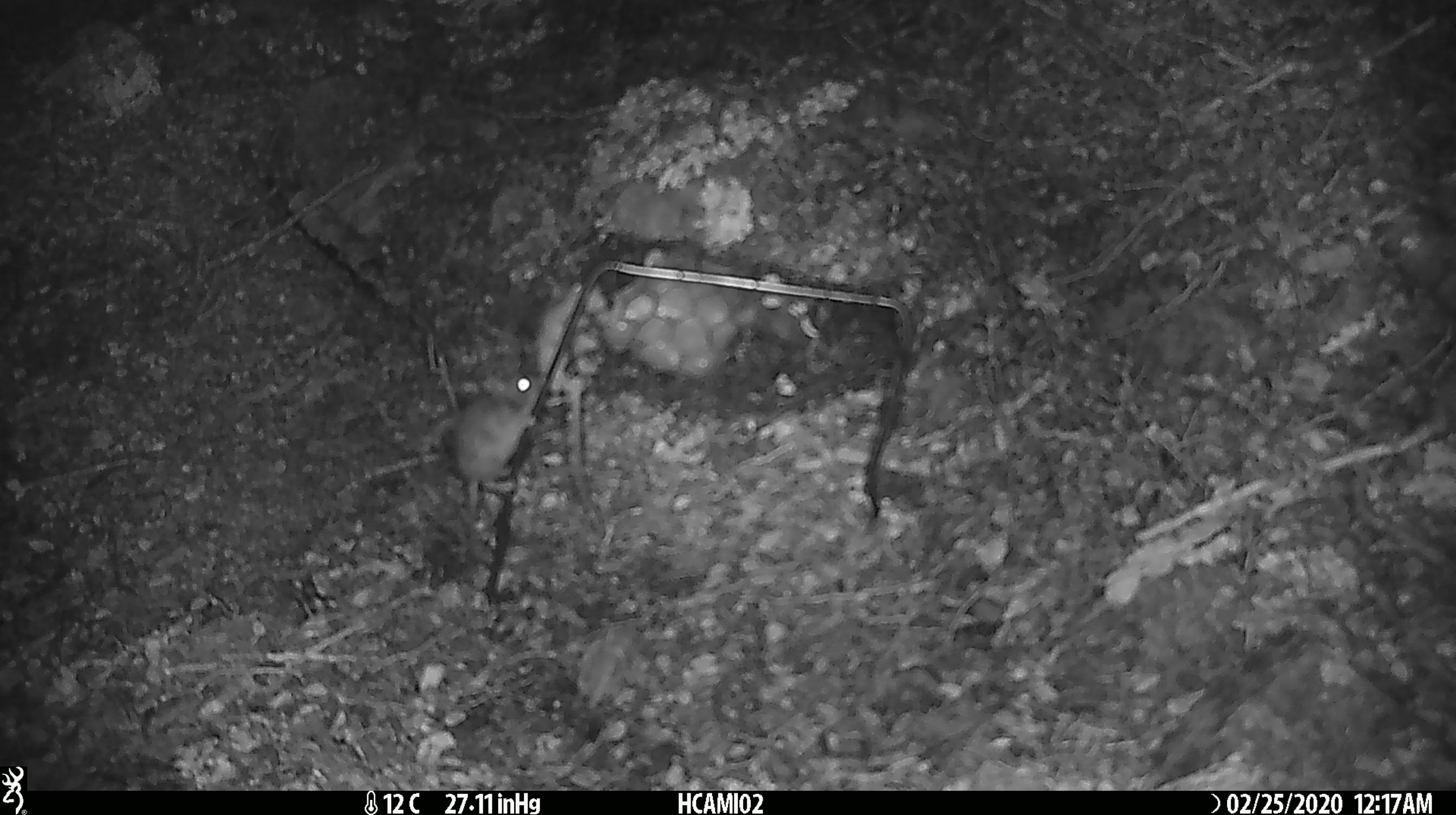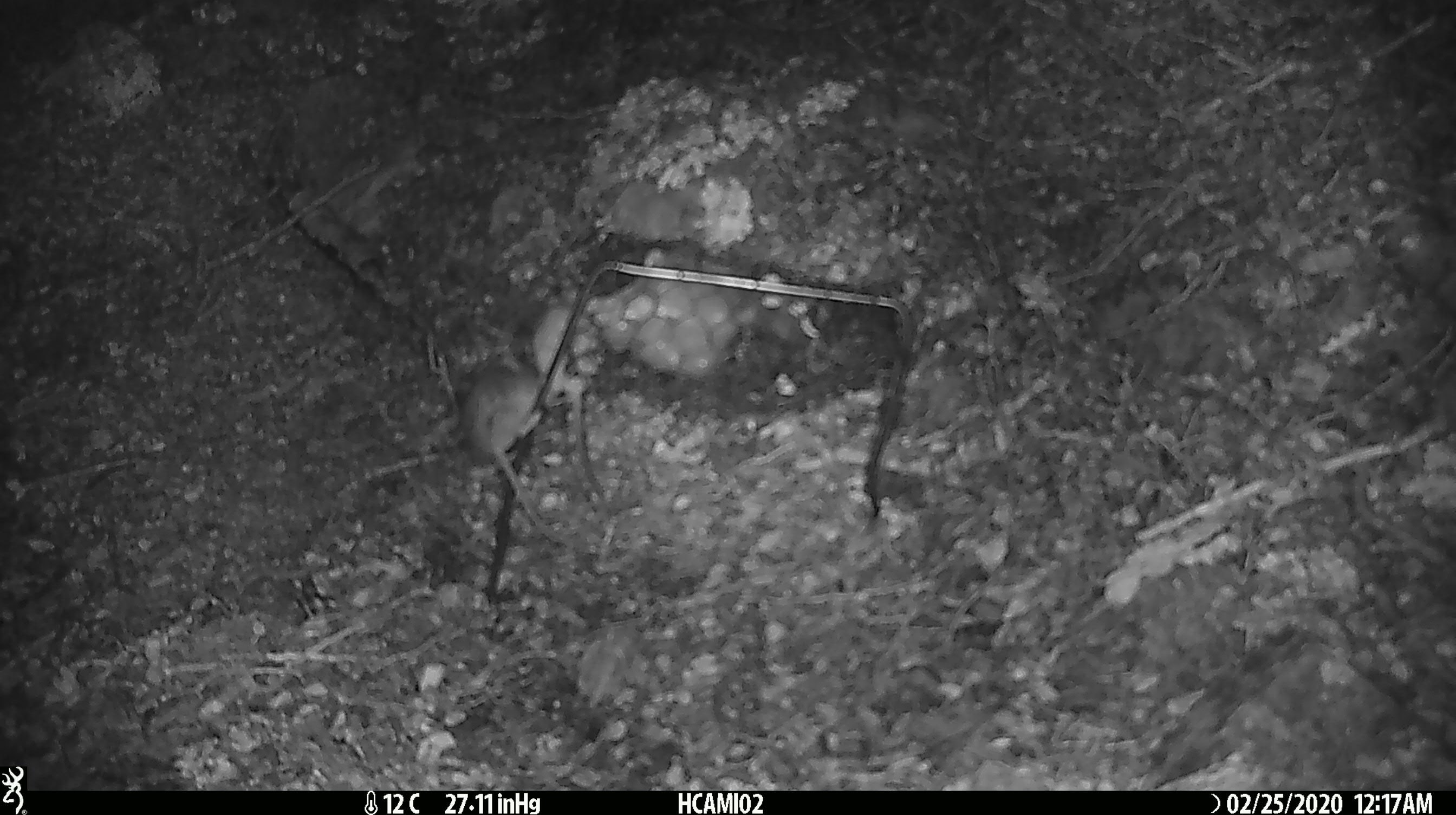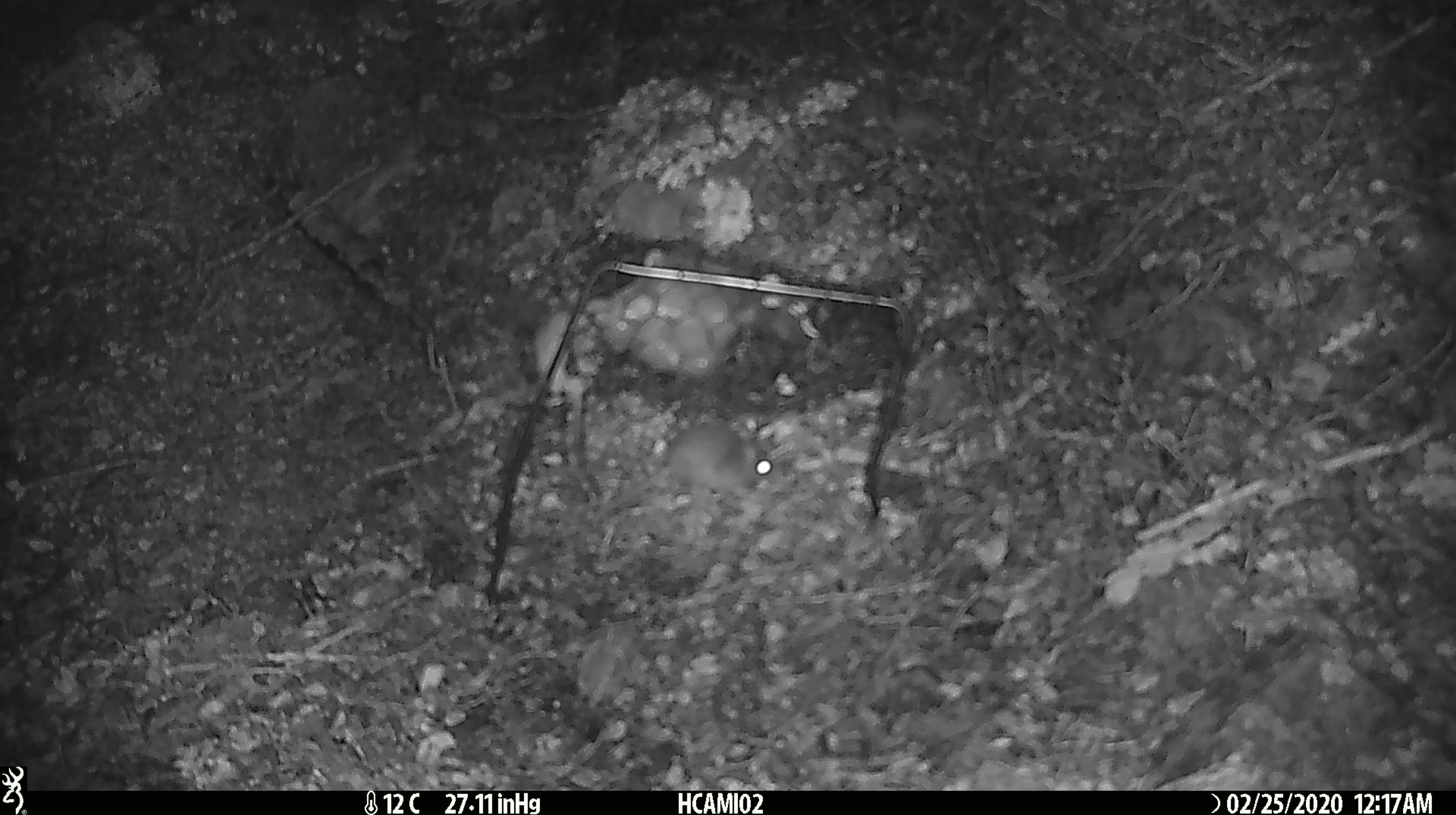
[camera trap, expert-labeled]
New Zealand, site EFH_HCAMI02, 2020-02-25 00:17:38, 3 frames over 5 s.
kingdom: Animalia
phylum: Chordata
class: Mammalia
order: Rodentia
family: Muridae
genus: Mus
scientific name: Mus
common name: mouse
Mouse (Mus).